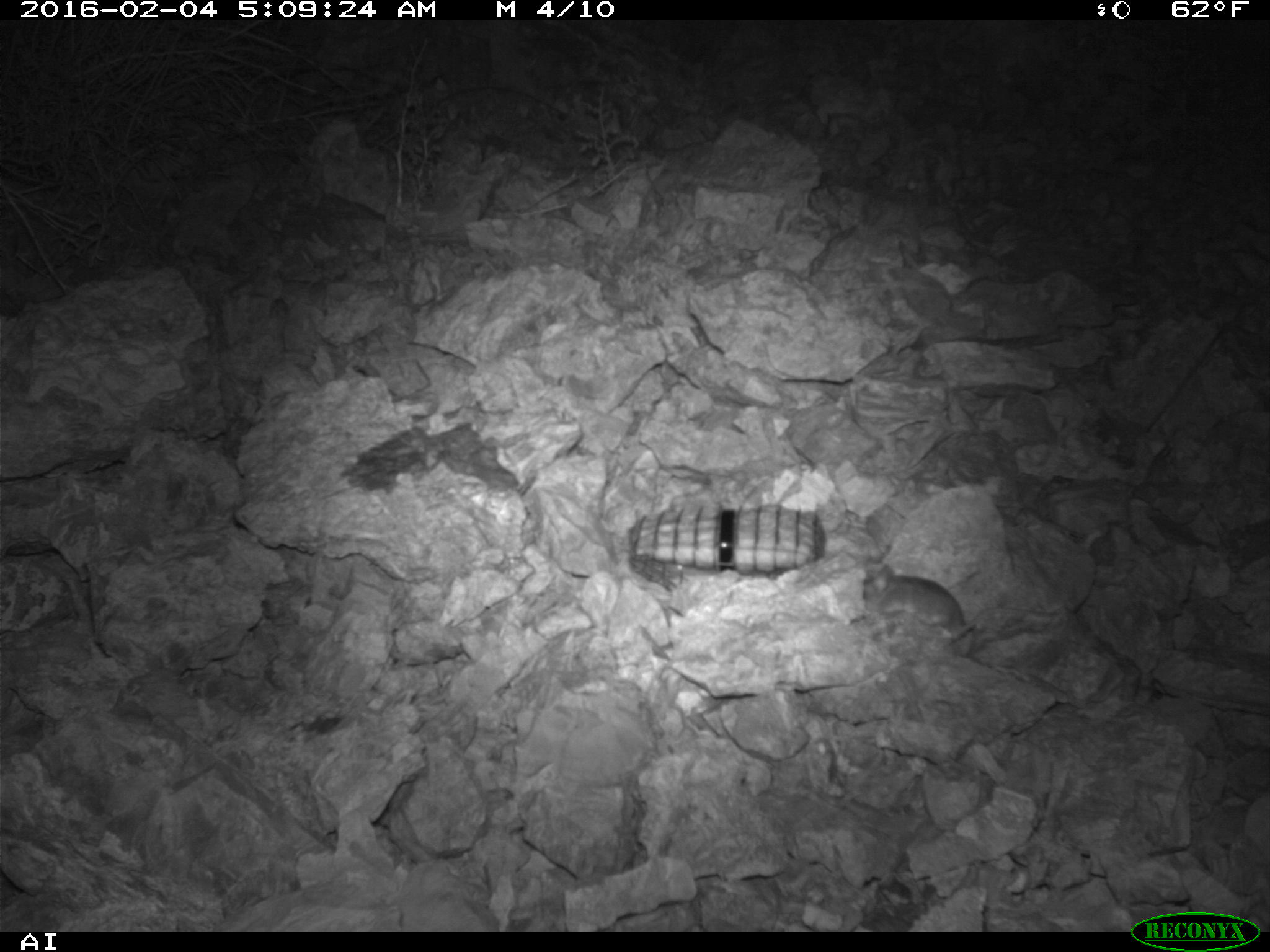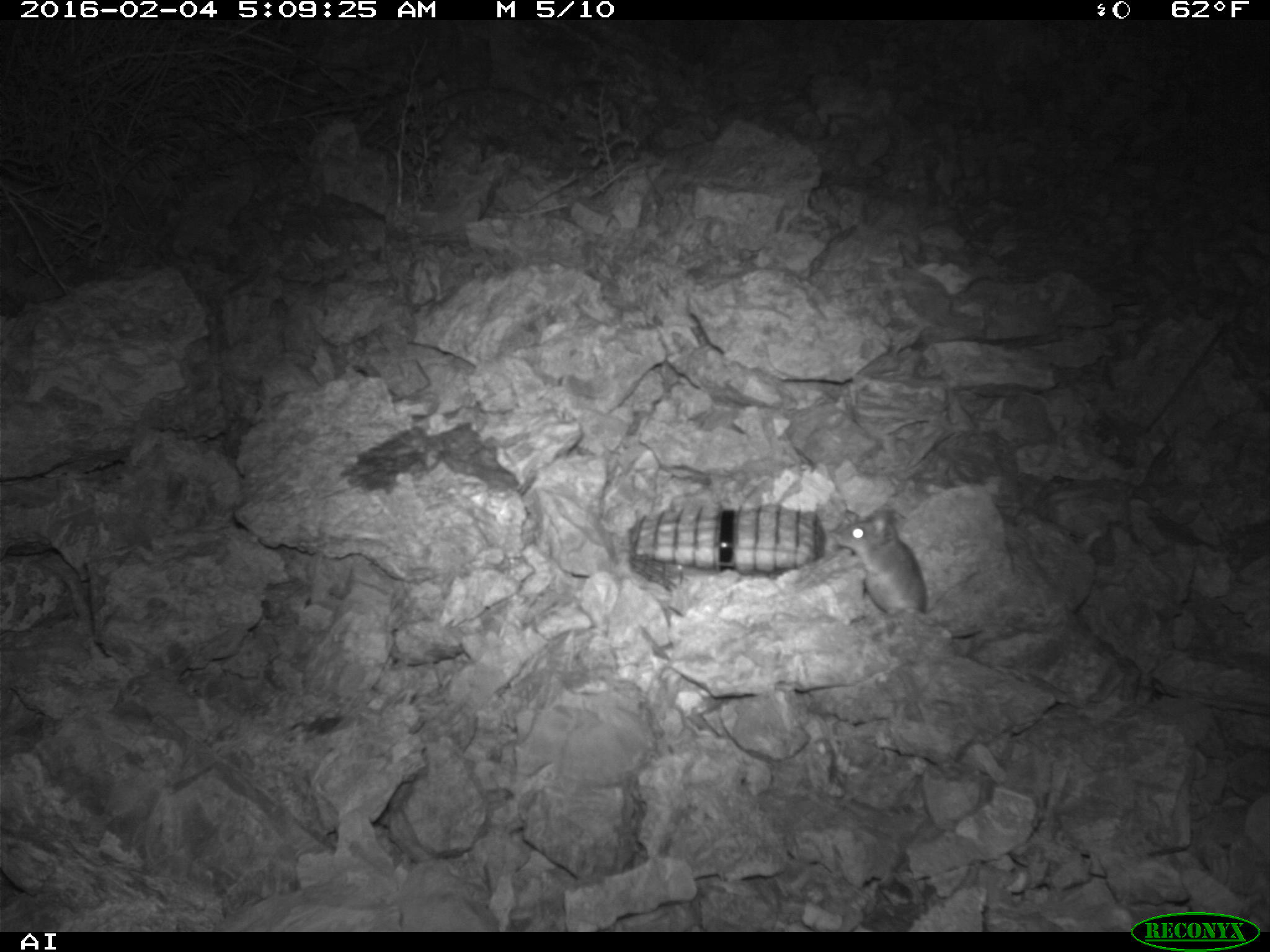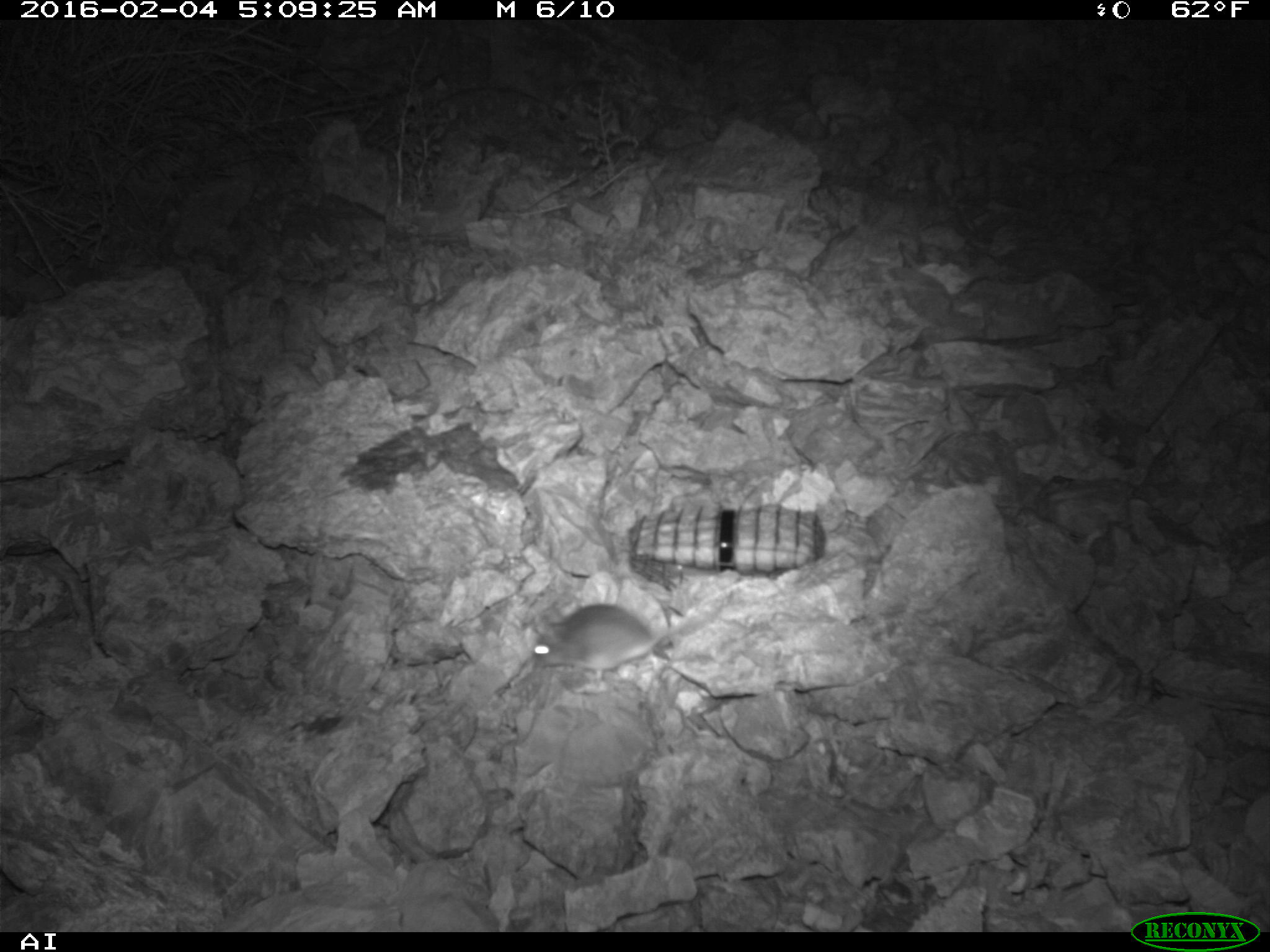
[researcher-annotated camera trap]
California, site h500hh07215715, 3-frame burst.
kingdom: Animalia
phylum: Chordata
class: Mammalia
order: Rodentia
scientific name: Rodentia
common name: rodent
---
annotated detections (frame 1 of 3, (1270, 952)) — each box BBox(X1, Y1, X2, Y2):
rodent: BBox(862, 564, 975, 654)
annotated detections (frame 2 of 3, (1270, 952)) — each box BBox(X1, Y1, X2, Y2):
rodent: BBox(837, 509, 981, 639)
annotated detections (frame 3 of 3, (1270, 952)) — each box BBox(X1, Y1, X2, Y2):
rodent: BBox(528, 604, 715, 694)